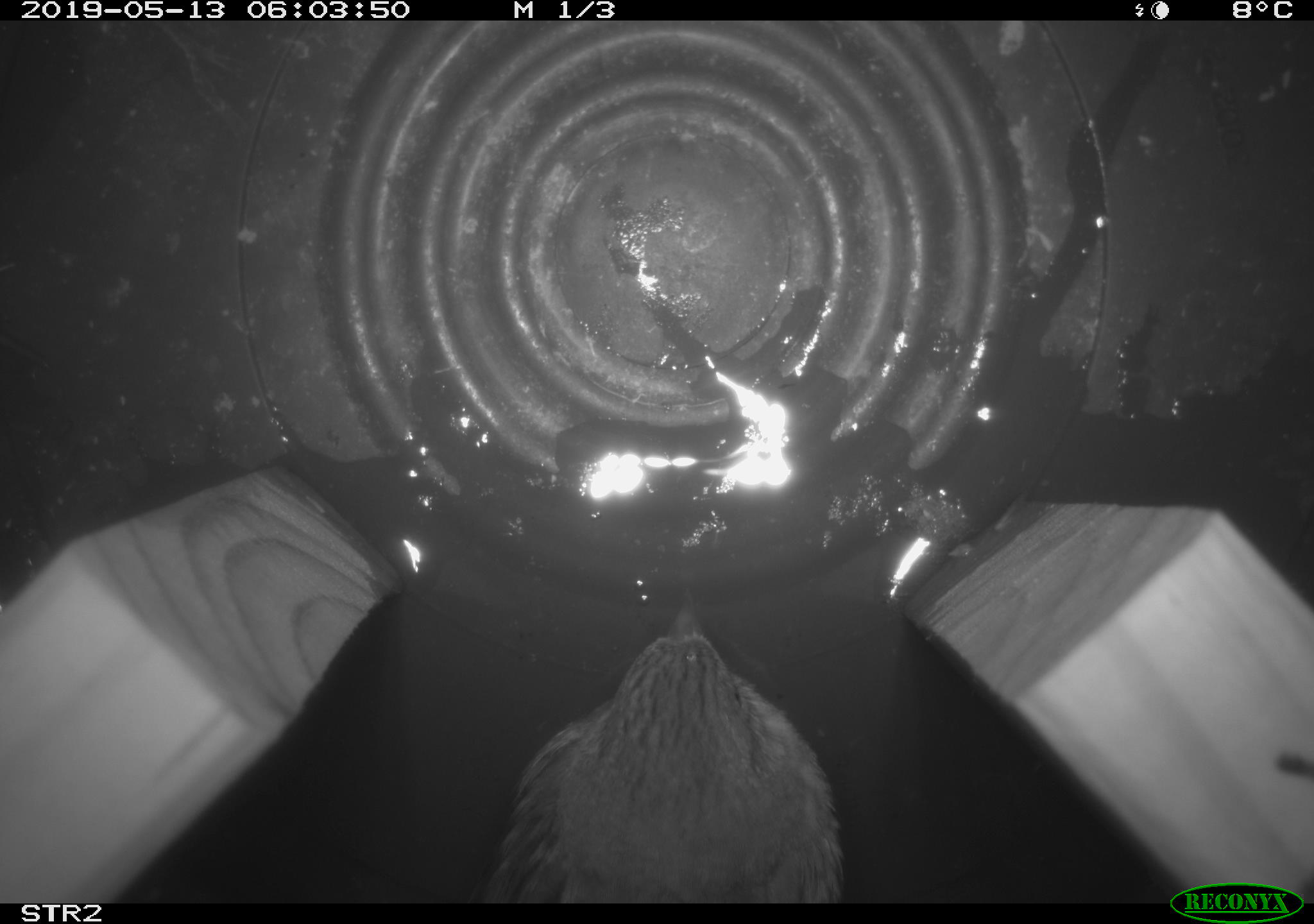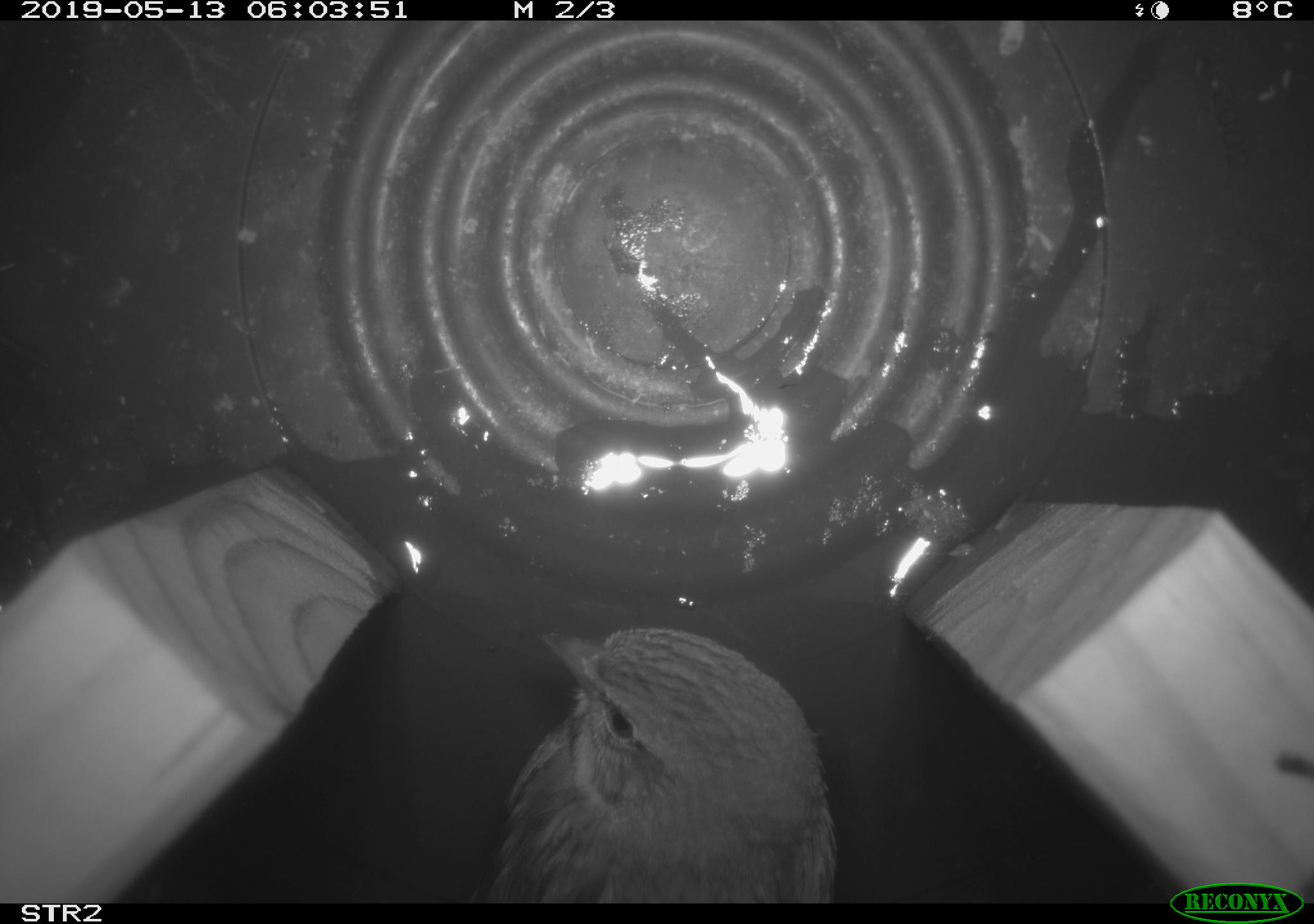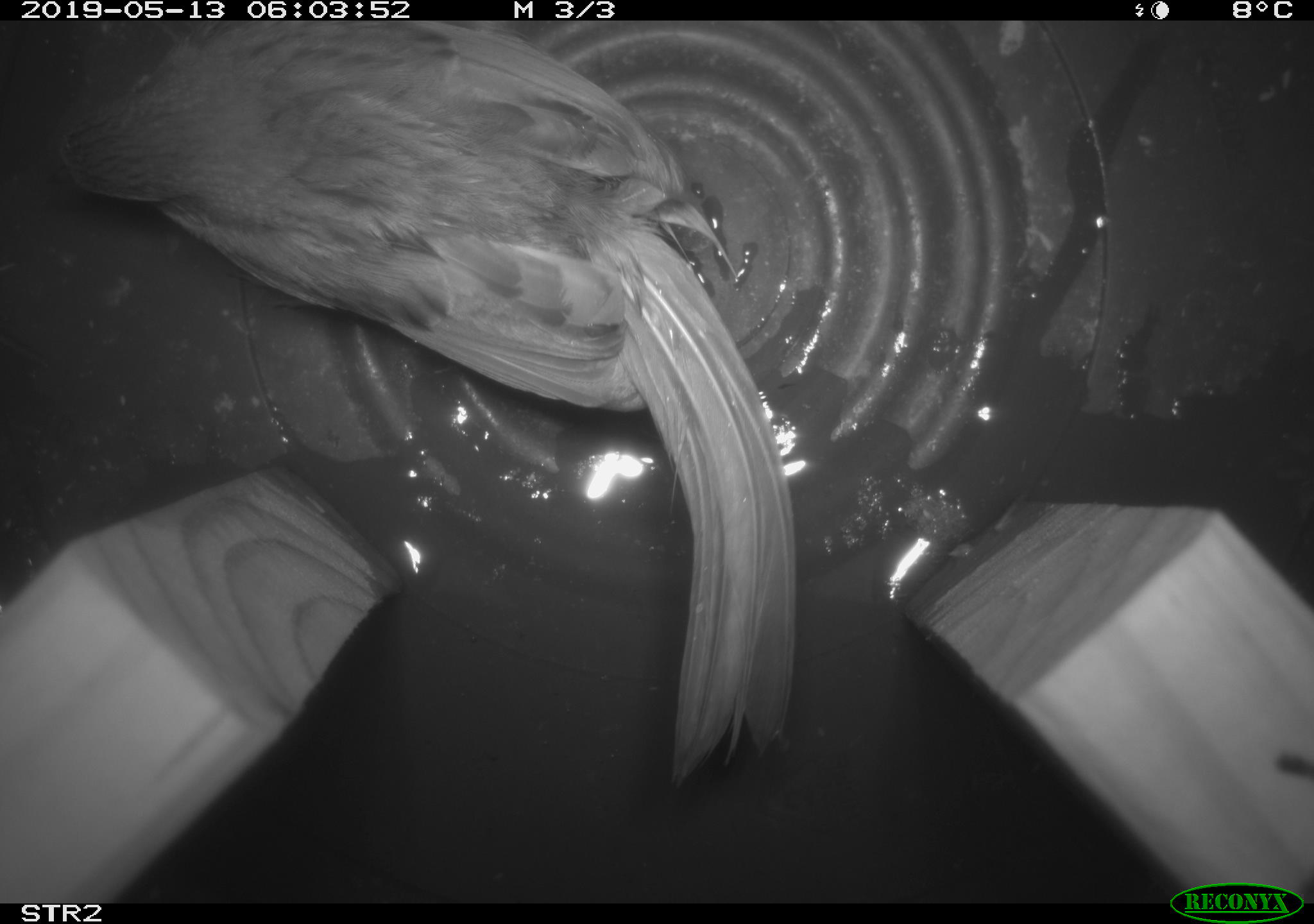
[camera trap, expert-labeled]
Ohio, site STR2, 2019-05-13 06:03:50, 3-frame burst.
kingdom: Animalia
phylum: Chordata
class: Aves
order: Passeriformes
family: Passerellidae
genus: Melospiza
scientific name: Melospiza melodia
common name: song sparrow